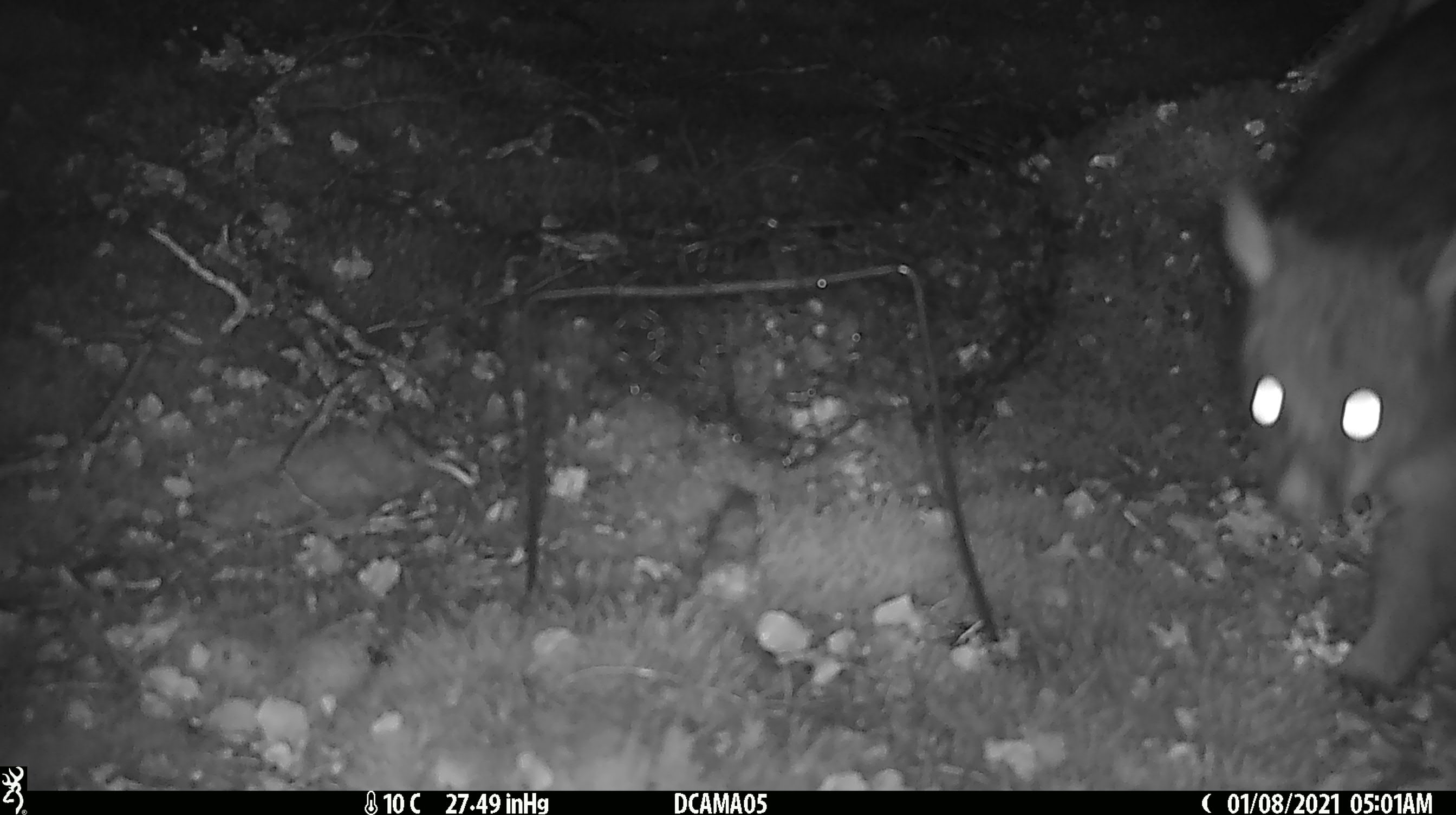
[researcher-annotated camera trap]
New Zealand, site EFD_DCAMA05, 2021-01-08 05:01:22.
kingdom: Animalia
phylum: Chordata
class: Mammalia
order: Diprotodontia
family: Phalangeridae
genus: Trichosurus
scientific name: Trichosurus vulpecula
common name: common brushtail possum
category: possum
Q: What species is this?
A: Possum (common brushtail possum) (Trichosurus vulpecula).